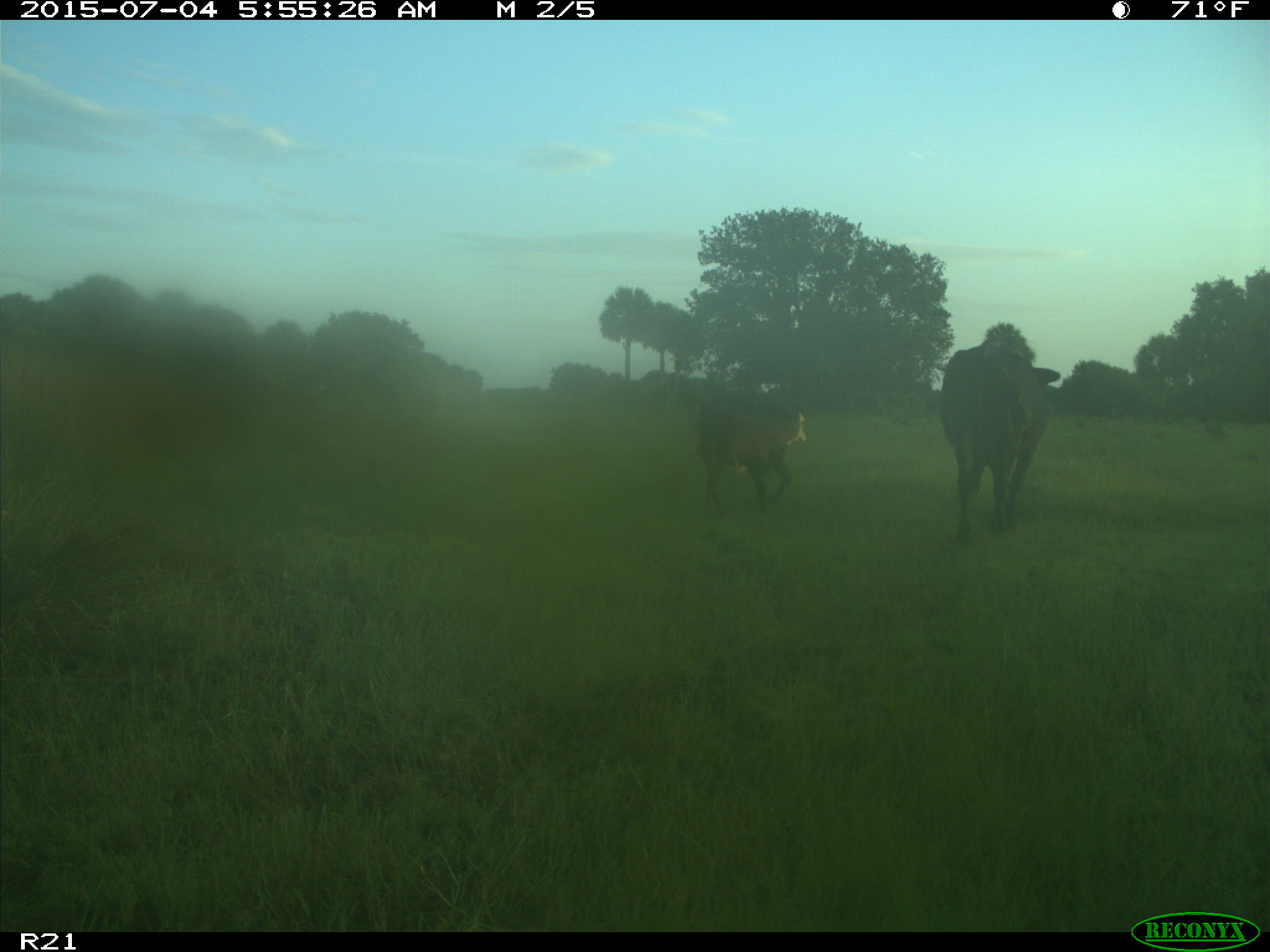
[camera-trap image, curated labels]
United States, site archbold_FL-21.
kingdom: Animalia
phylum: Chordata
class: Mammalia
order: Artiodactyla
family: Bovidae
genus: Bos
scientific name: Bos taurus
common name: domestic cow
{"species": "Bos taurus (domestic cow)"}